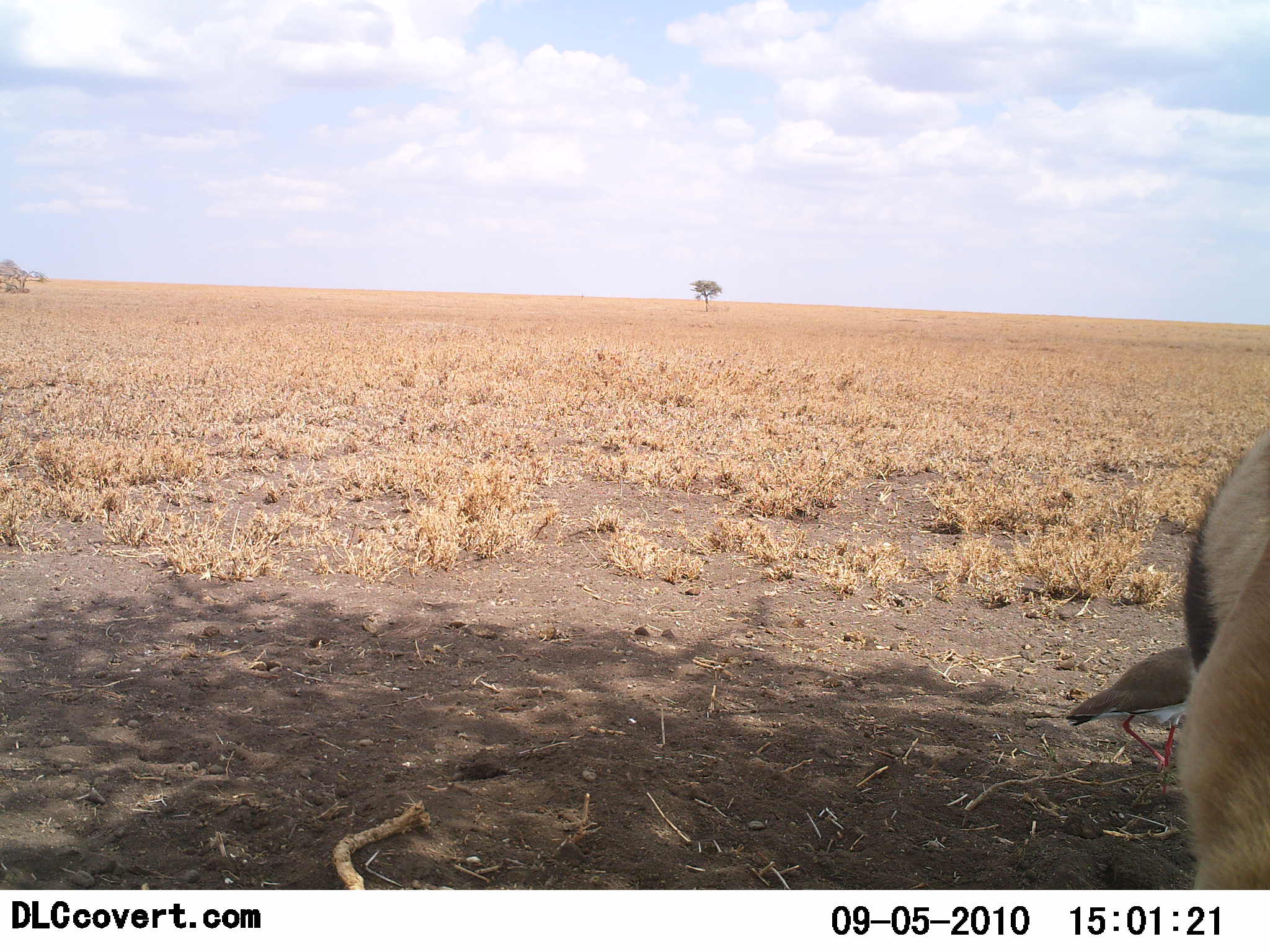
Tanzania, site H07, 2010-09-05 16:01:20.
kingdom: Animalia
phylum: Chordata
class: Mammalia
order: Artiodactyla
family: Bovidae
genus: Eudorcas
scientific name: Eudorcas thomsonii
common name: thomson's gazelle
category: gazellethomsons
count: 1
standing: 88%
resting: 0%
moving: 6%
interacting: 0%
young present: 0%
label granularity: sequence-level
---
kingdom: Animalia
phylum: Chordata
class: Aves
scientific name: Aves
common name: bird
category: otherbird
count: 1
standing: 53%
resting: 7%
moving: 47%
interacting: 0%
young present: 0%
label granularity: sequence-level